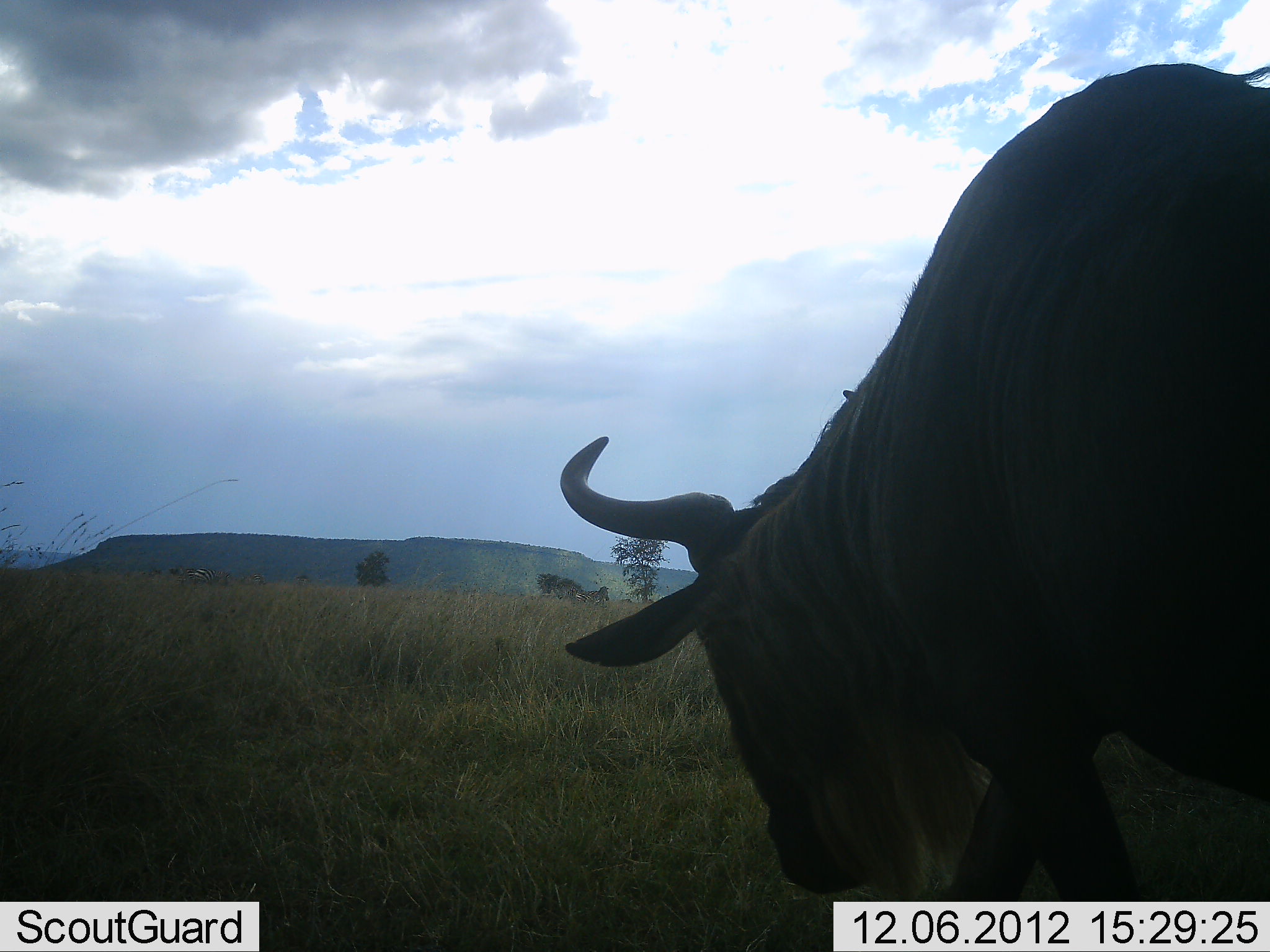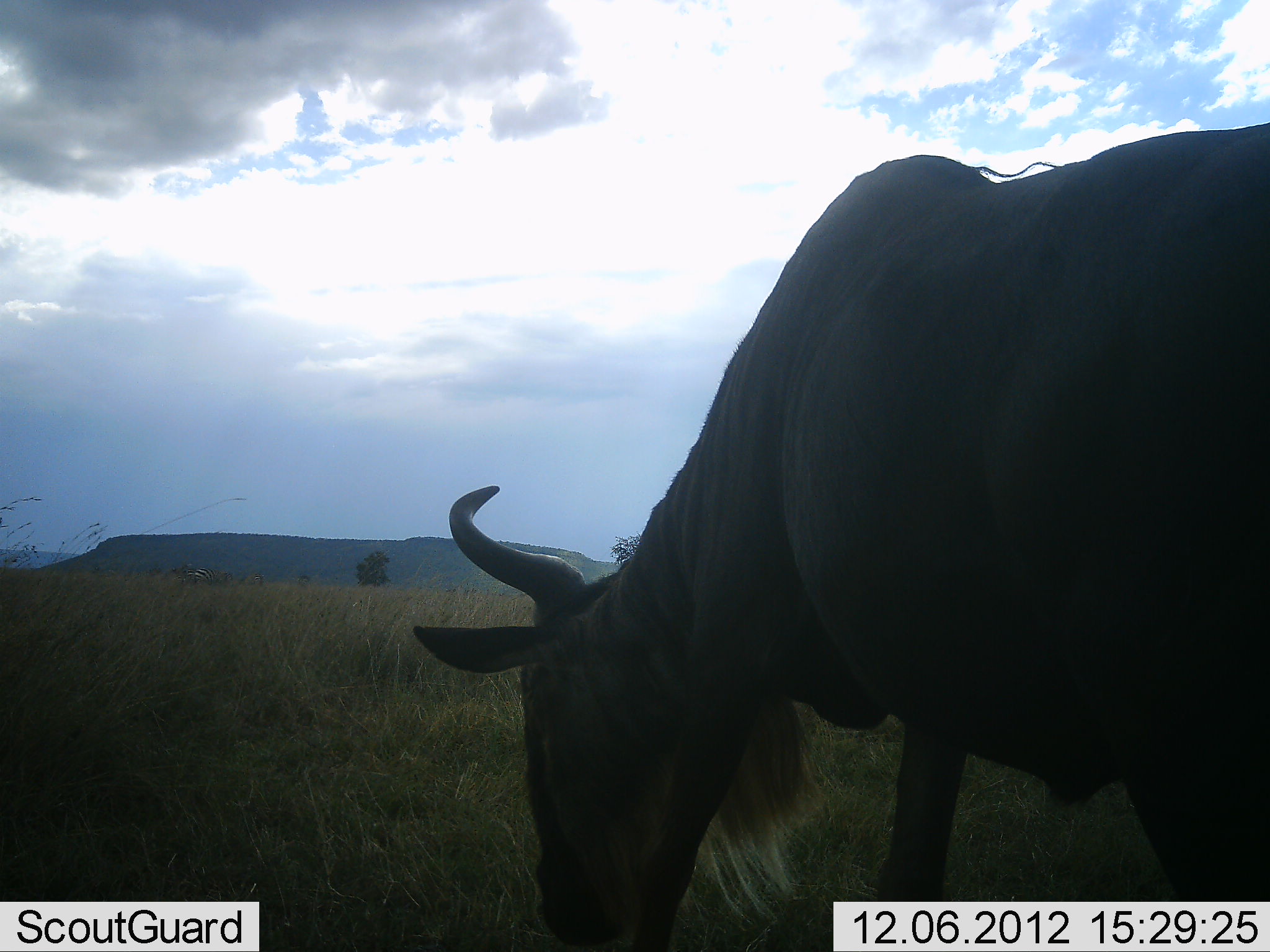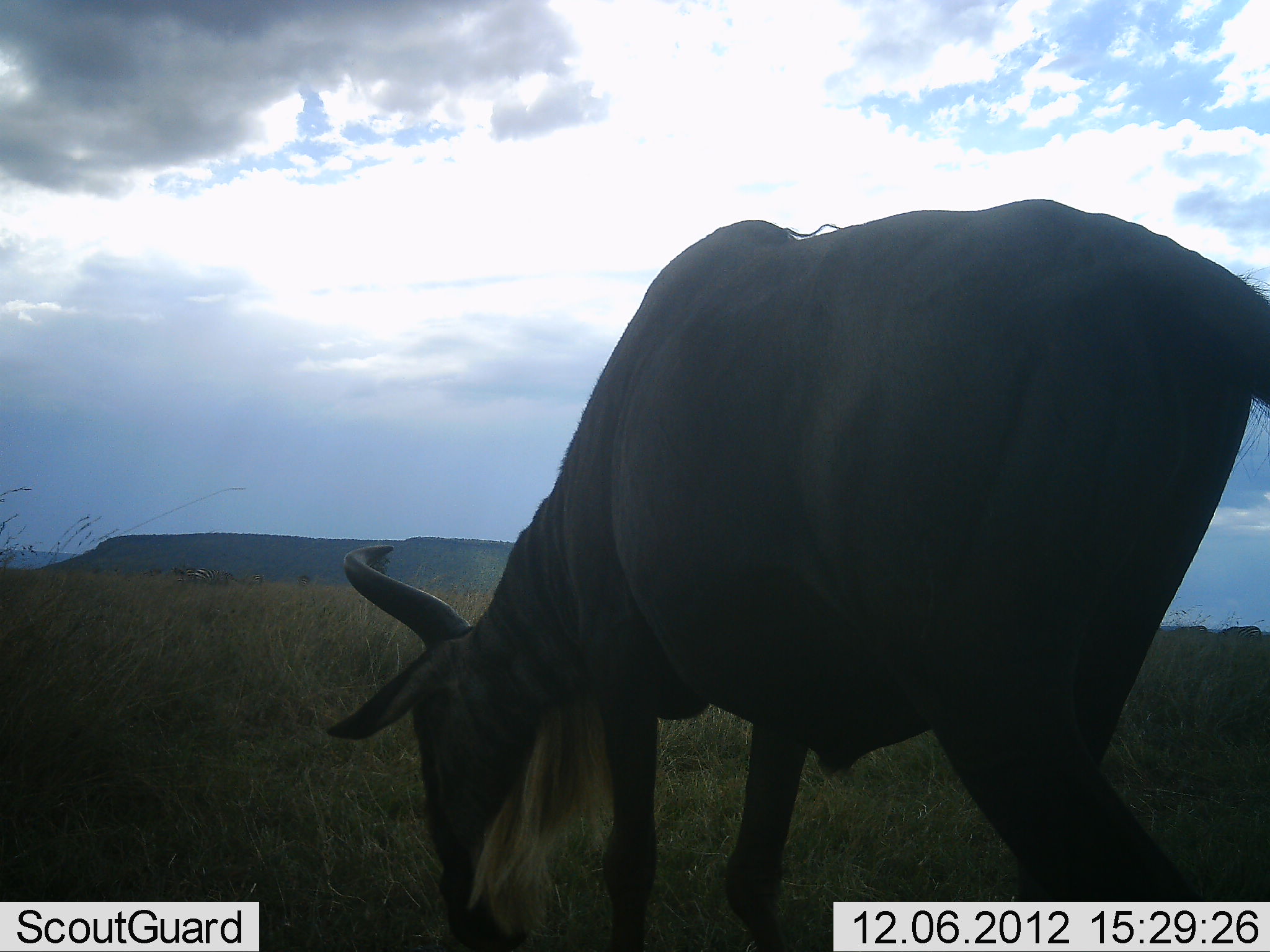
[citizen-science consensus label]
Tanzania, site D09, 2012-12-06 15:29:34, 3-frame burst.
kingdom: Animalia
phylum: Chordata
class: Mammalia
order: Artiodactyla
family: Bovidae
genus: Connochaetes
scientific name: Connochaetes taurinus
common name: blue wildebeest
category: wildebeest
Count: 1.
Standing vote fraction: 9%.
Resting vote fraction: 0%.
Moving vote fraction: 64%.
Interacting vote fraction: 0%.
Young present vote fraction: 0%.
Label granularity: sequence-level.